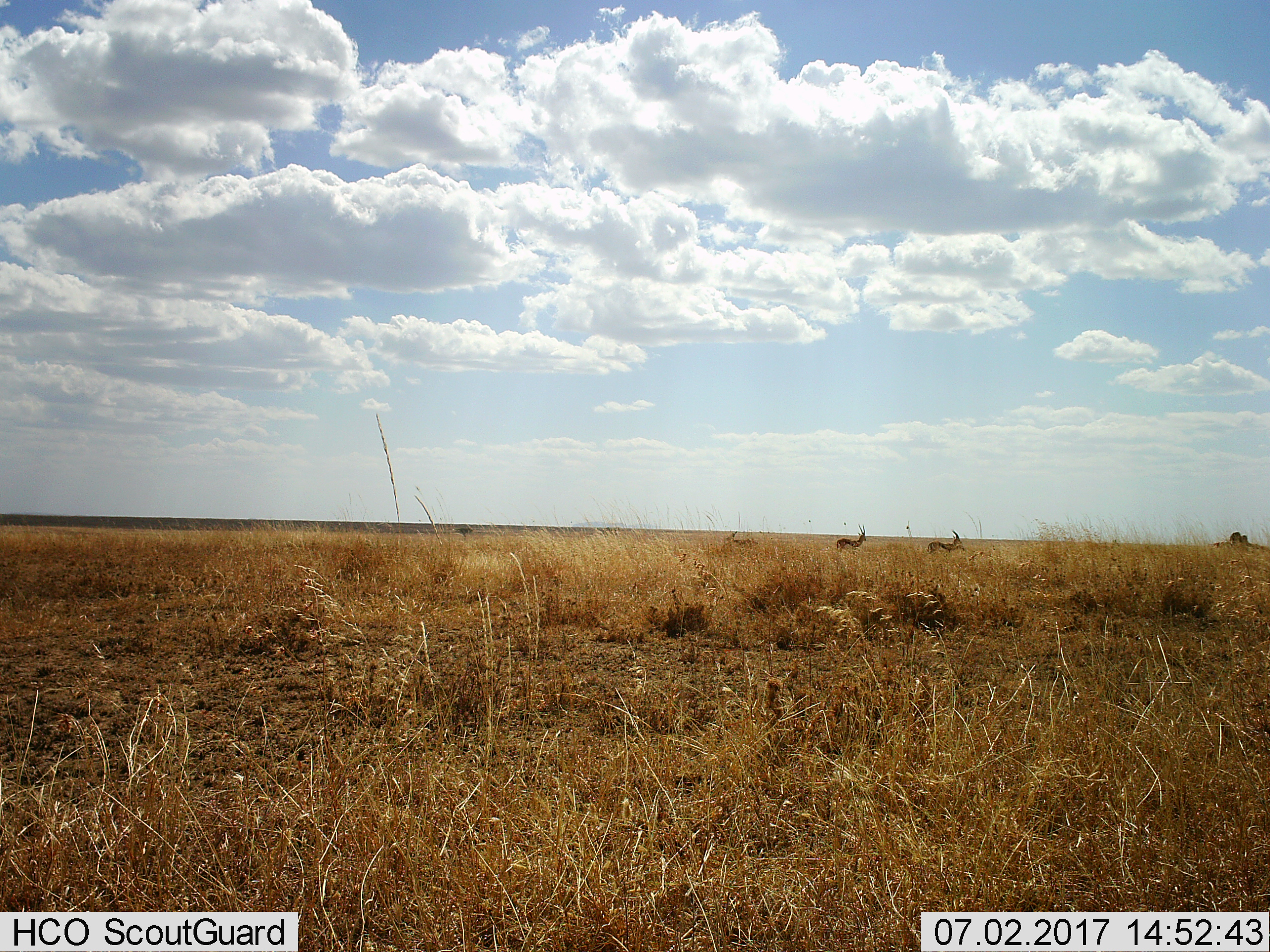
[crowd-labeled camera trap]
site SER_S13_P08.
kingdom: Animalia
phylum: Chordata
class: Mammalia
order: Artiodactyla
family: Bovidae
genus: Eudorcas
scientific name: Eudorcas thomsonii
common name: thomson's gazelle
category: gazellethomsons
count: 3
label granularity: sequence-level